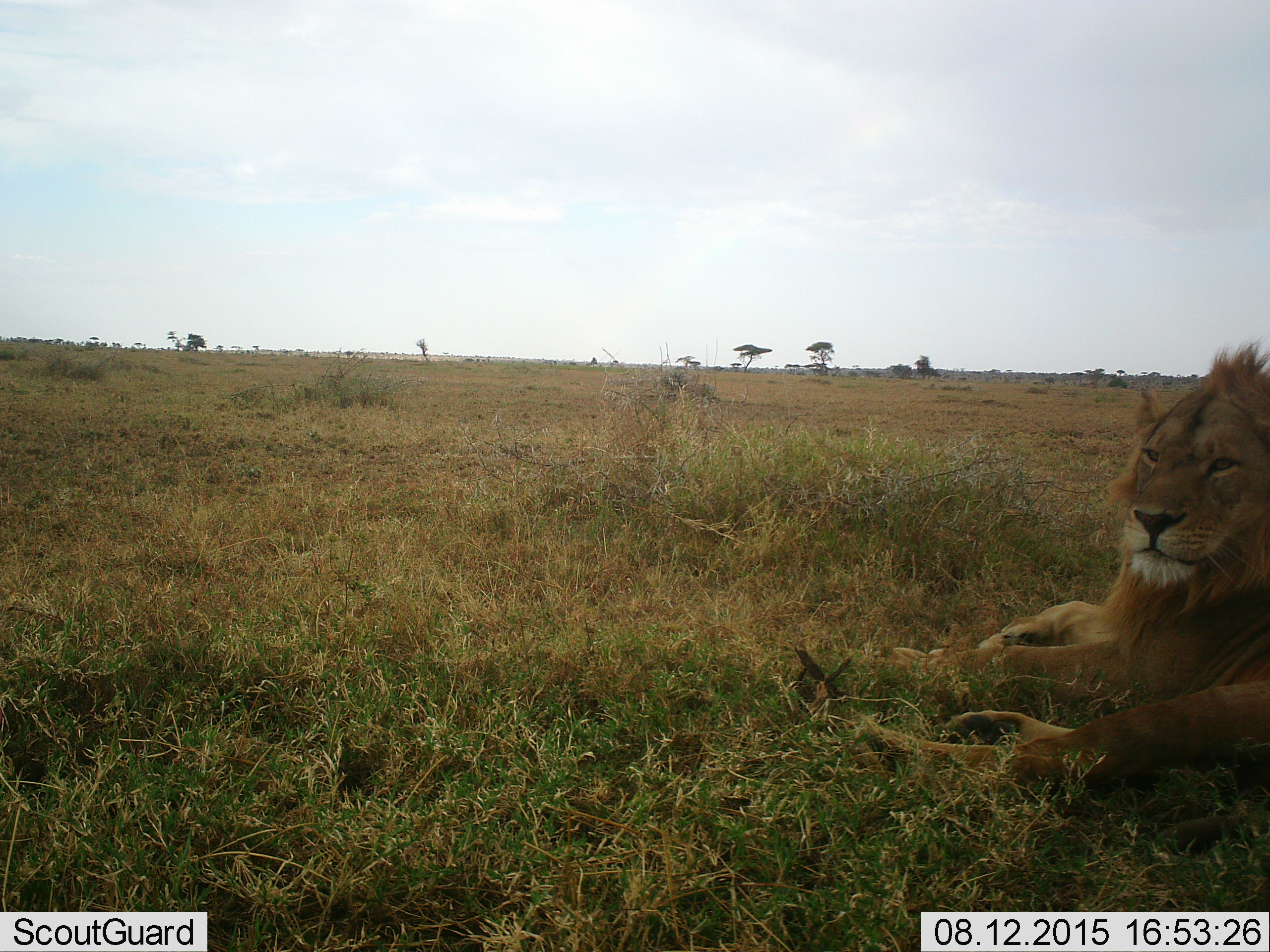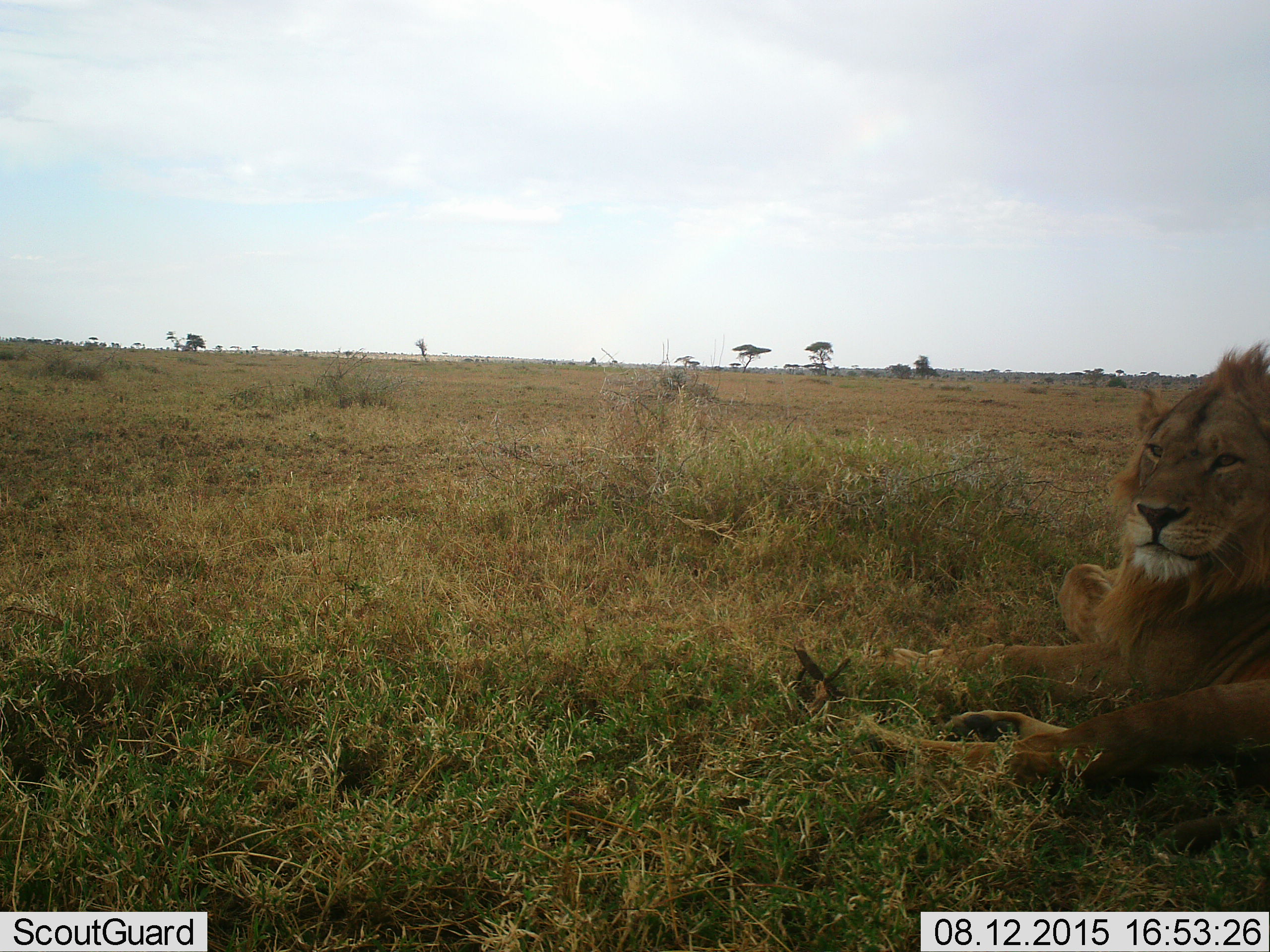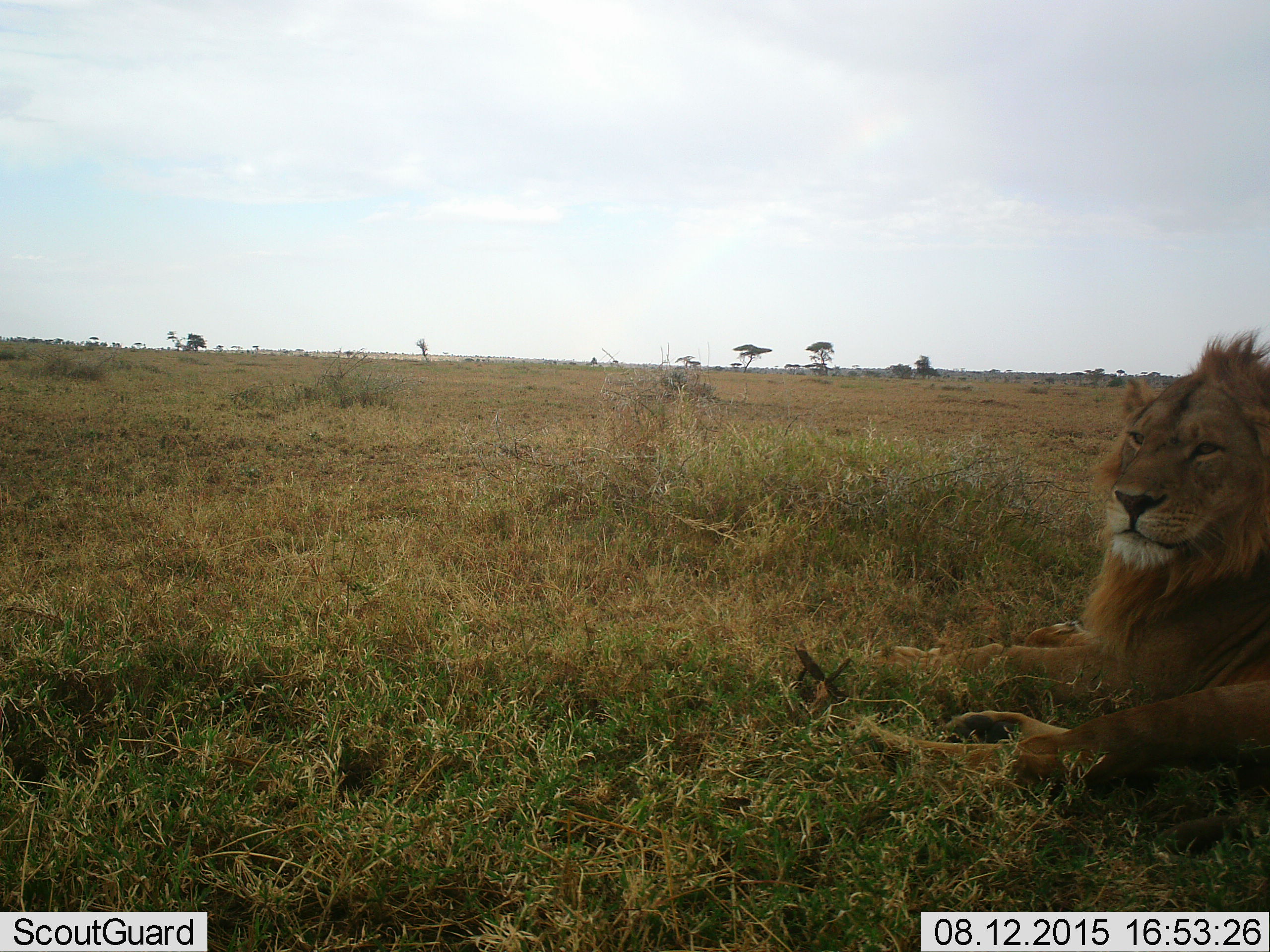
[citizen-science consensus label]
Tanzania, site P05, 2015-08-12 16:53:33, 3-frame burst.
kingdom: Animalia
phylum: Chordata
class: Mammalia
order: Carnivora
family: Felidae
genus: Panthera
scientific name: Panthera leo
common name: lion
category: lionmale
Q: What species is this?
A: Lionmale (lion) (Panthera leo).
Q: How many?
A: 1.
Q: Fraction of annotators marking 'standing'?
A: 0%.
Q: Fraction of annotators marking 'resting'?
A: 100%.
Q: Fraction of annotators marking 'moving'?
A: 0%.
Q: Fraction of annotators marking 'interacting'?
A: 0%.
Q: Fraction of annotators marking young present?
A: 14%.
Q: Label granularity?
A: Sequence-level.